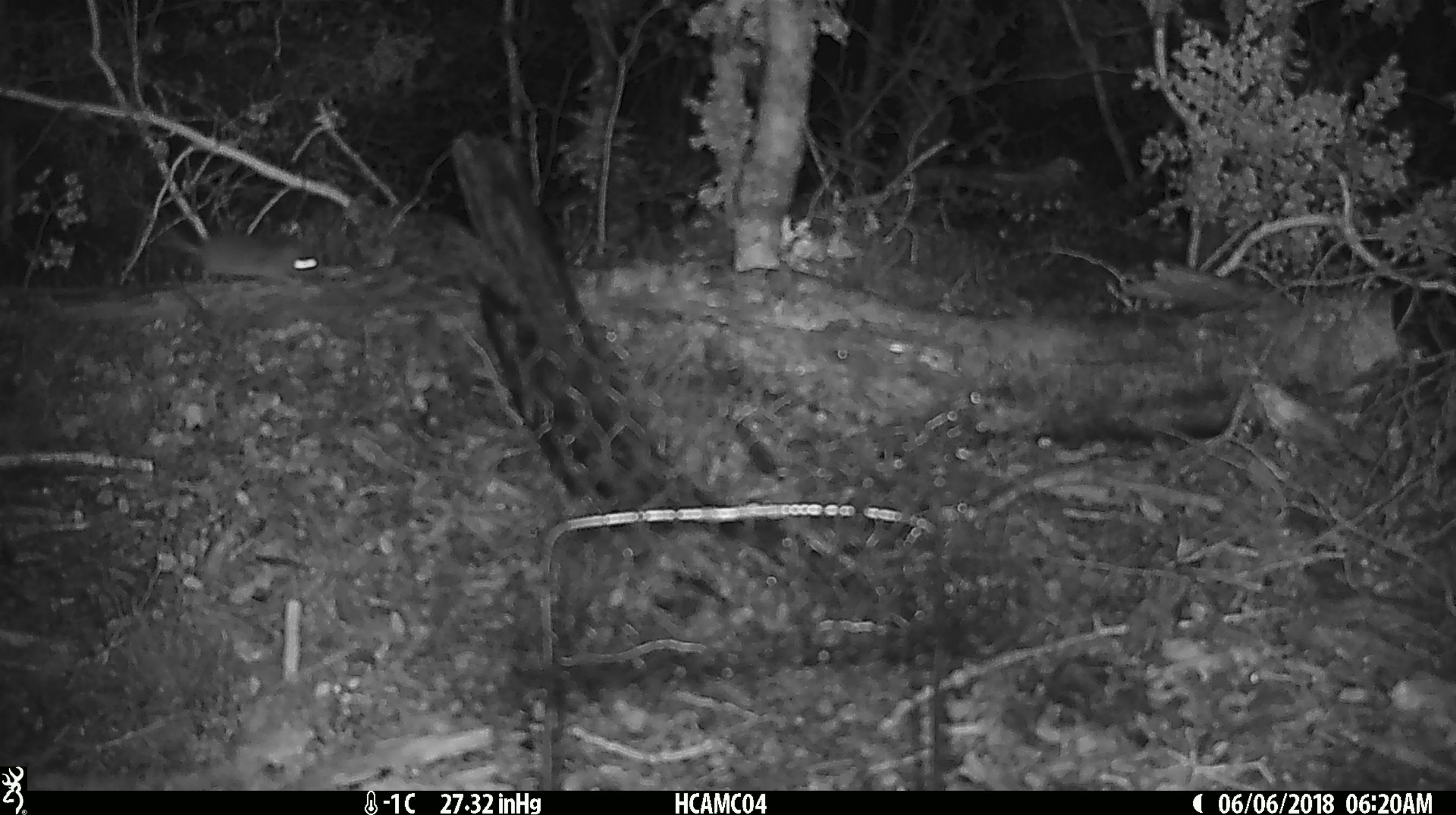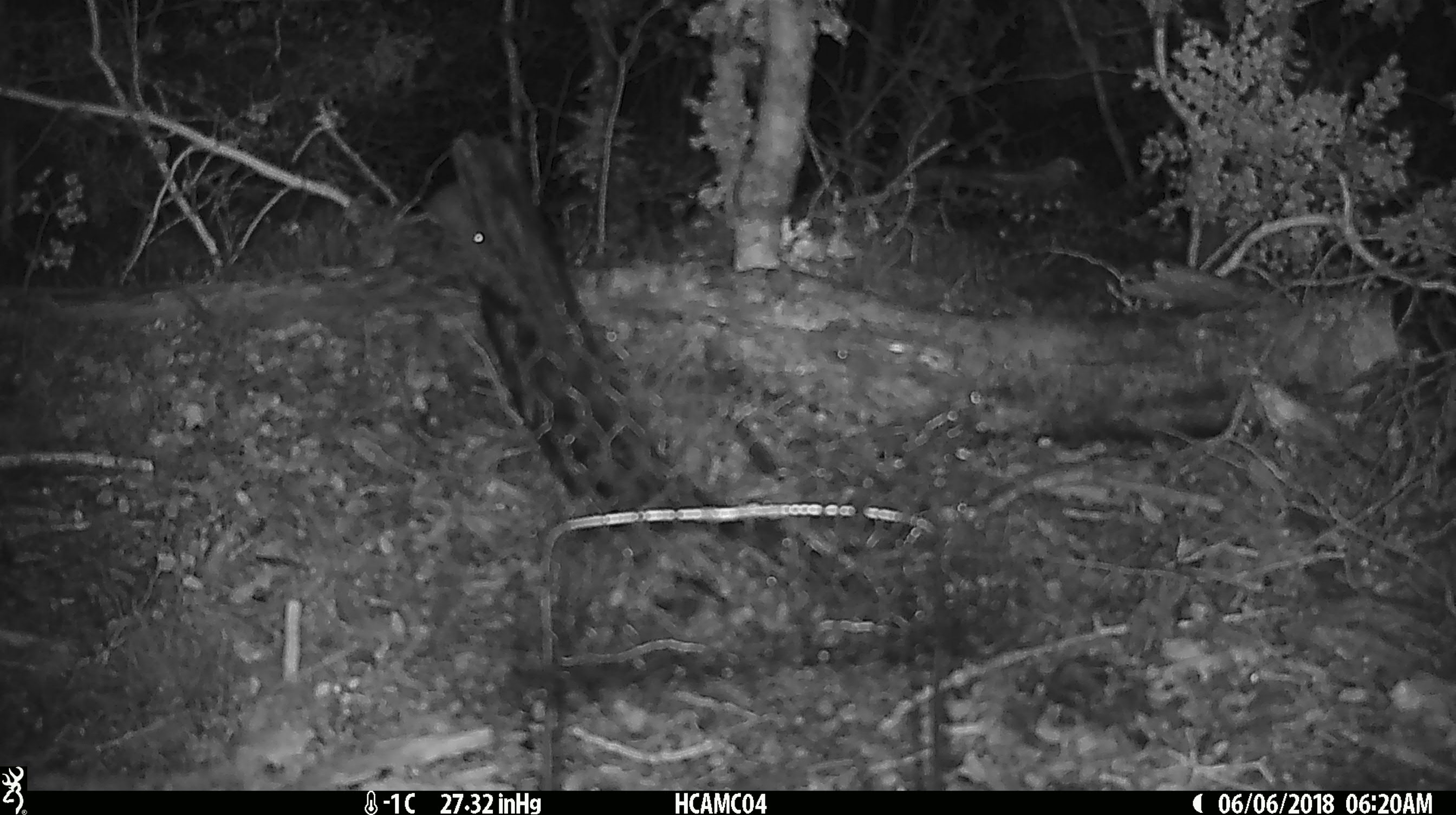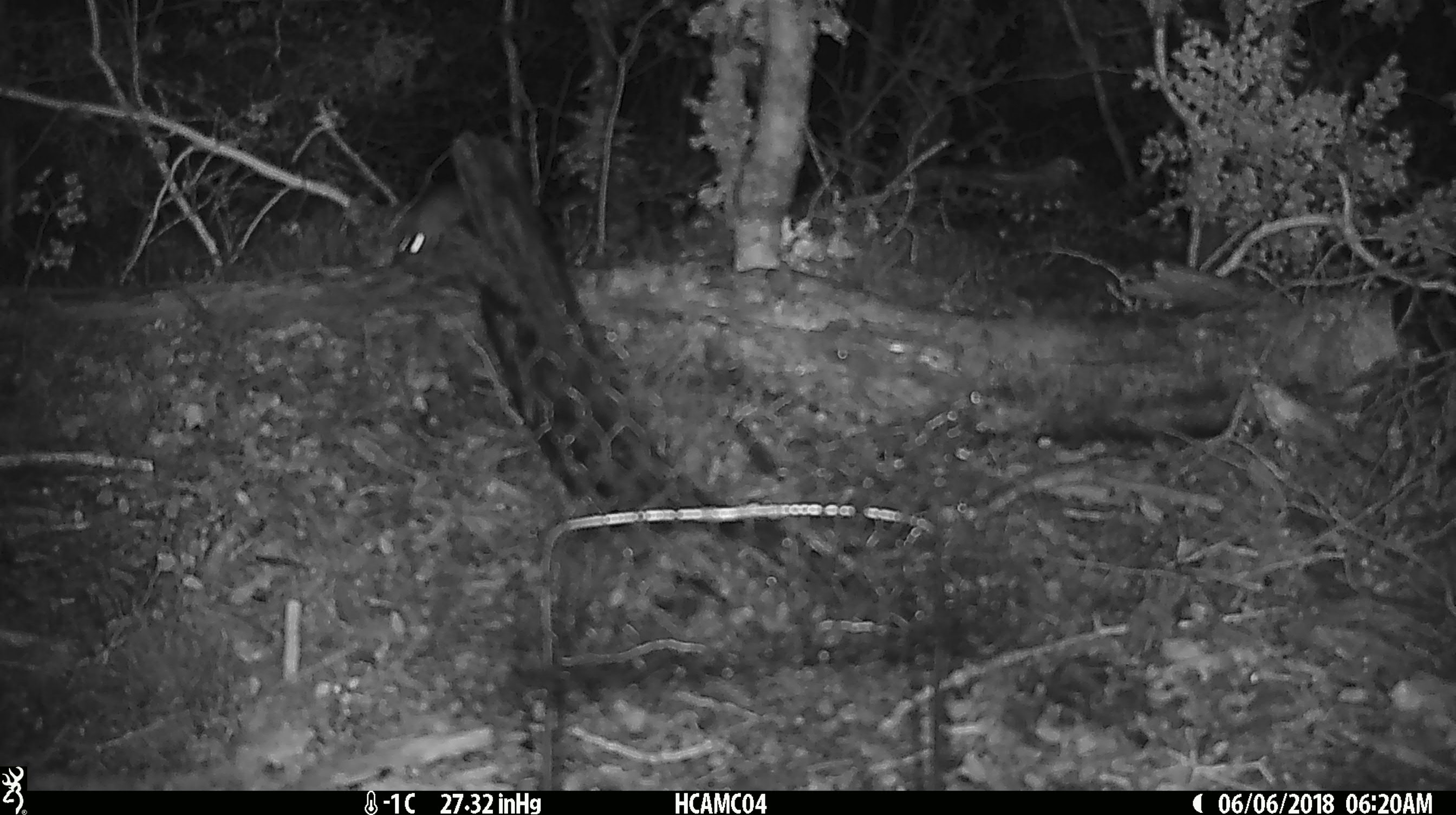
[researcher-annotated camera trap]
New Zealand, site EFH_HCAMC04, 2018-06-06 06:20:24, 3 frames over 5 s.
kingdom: Animalia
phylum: Chordata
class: Mammalia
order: Rodentia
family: Muridae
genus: Mus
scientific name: Mus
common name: mouse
Mouse (Mus).